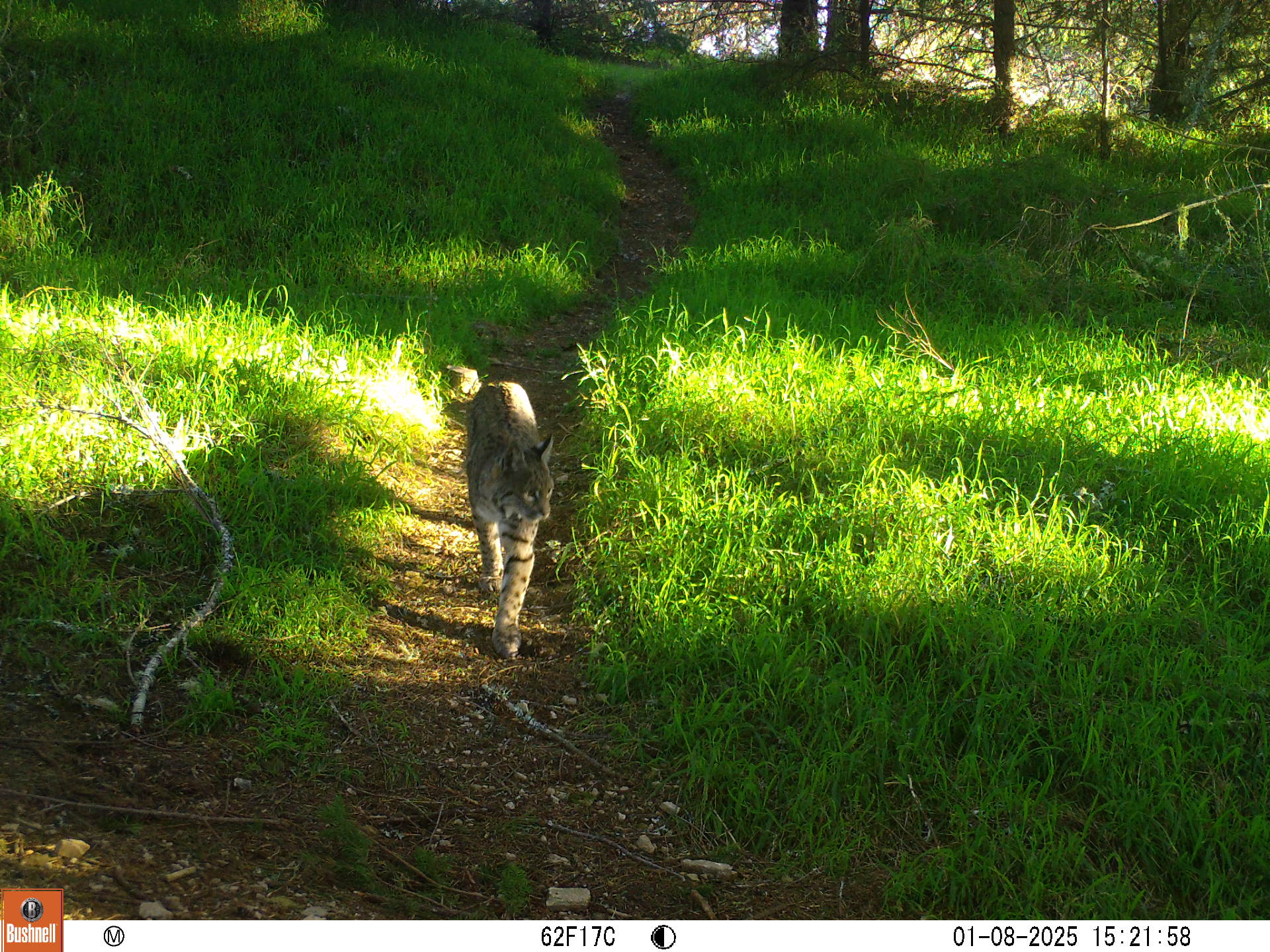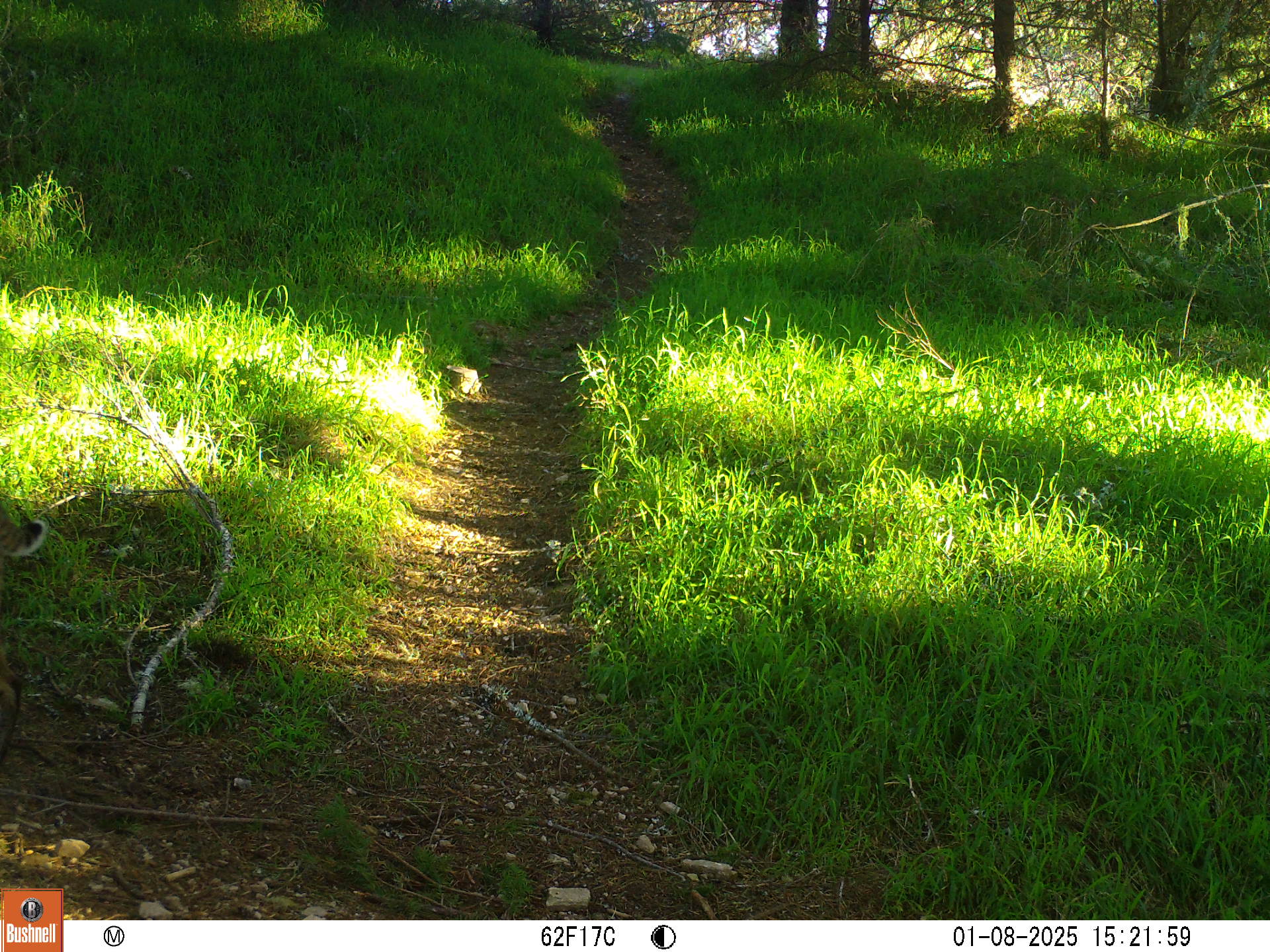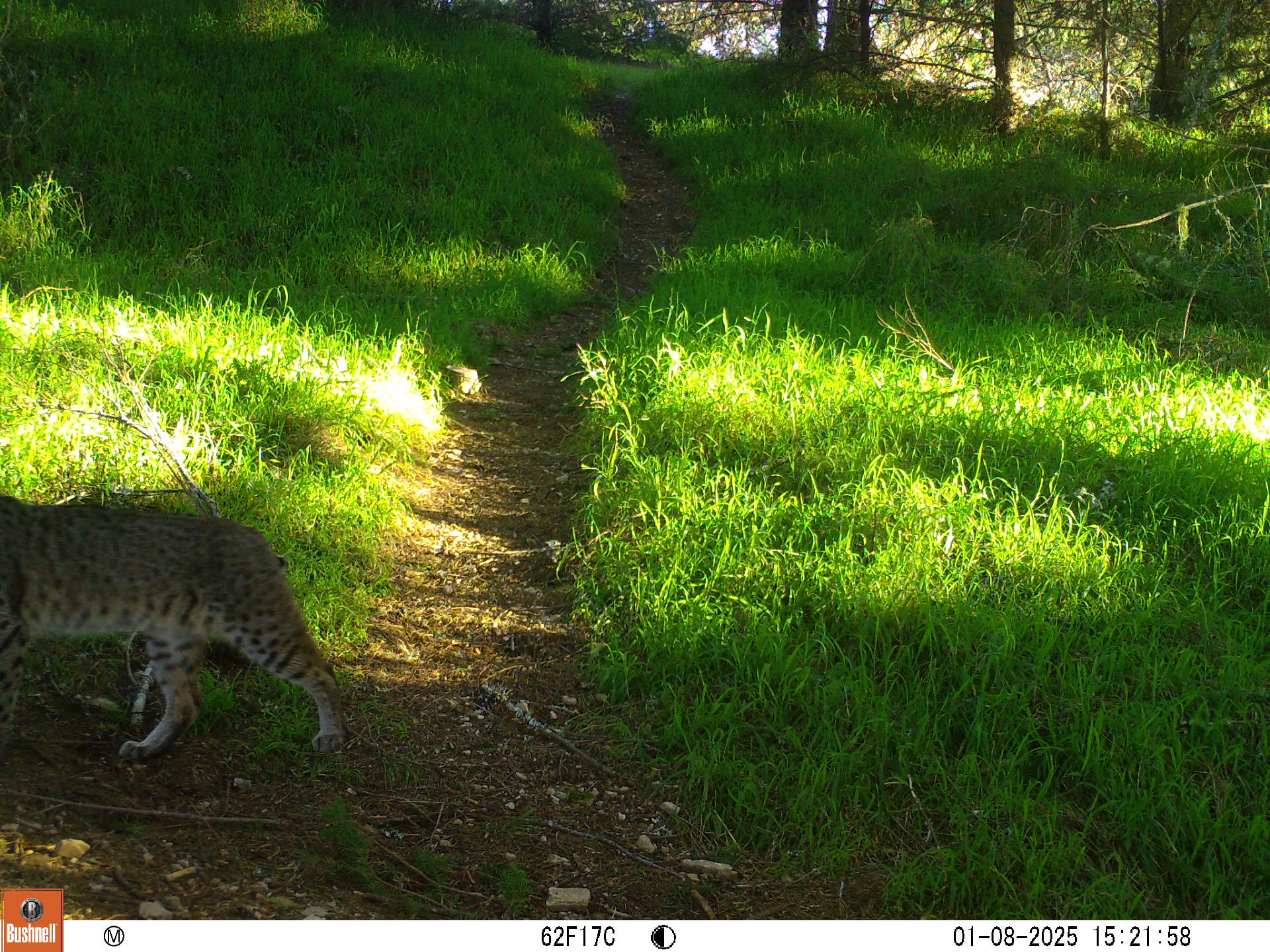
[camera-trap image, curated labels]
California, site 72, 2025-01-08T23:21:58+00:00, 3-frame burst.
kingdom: Animalia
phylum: Chordata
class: Mammalia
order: Carnivora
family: Felidae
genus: Lynx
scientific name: Lynx rufus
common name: bobcat